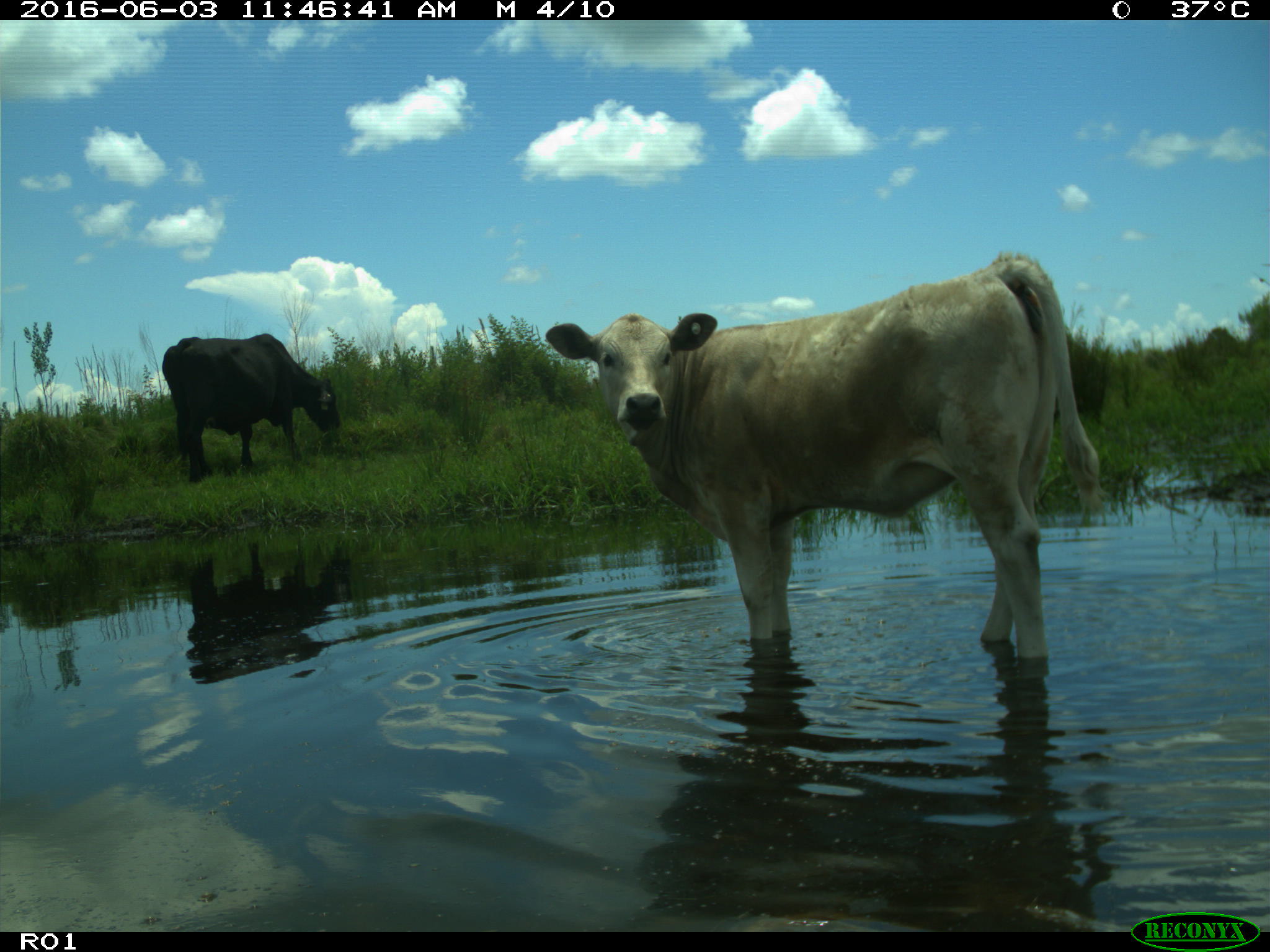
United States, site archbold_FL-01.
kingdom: Animalia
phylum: Chordata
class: Mammalia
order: Artiodactyla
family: Bovidae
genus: Bos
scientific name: Bos taurus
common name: domestic cow